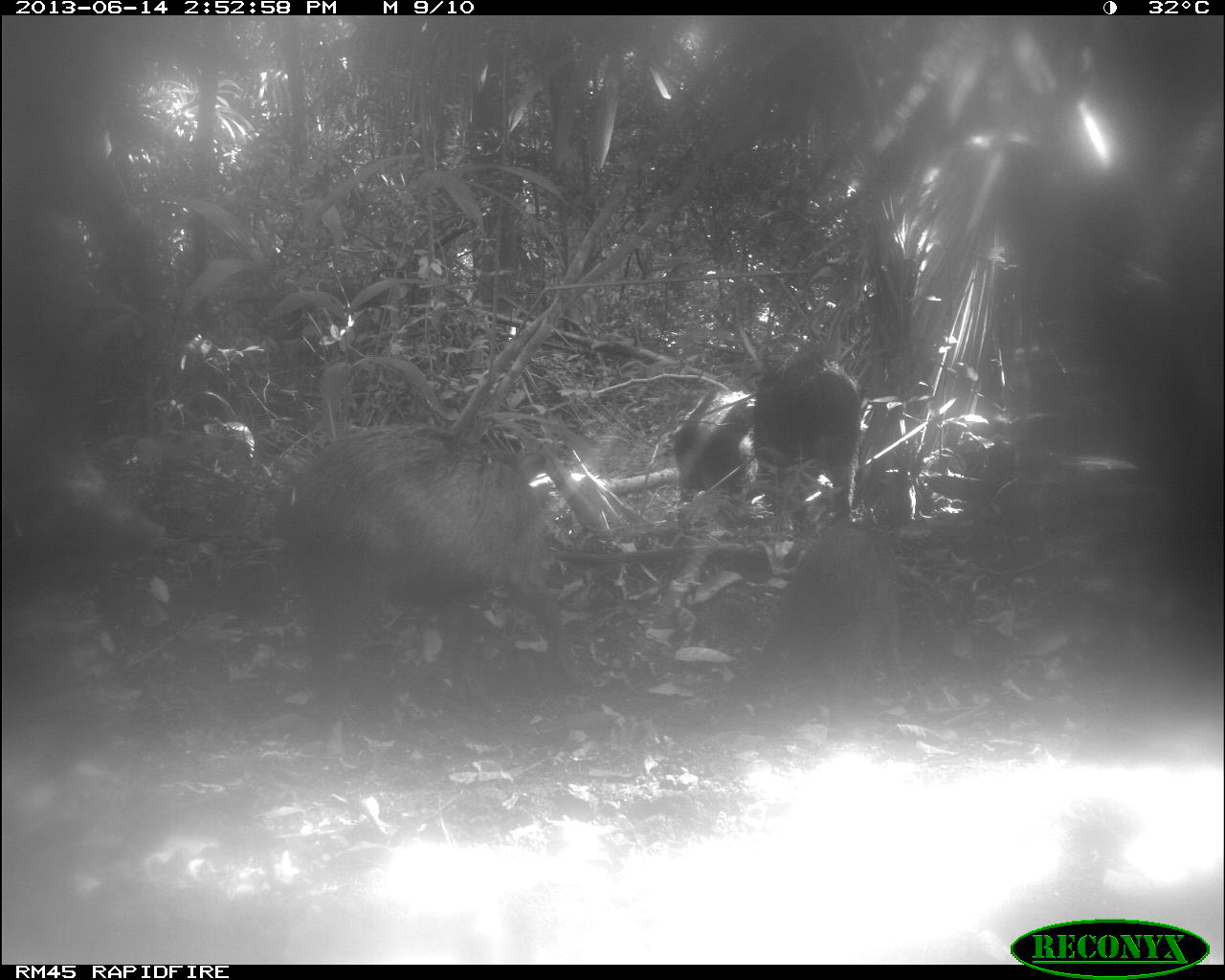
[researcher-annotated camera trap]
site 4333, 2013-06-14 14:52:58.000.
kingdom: Animalia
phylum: Chordata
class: Mammalia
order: Artiodactyla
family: Tayassuidae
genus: Tayassu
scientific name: Tayassu pecari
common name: white-lipped peccary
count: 3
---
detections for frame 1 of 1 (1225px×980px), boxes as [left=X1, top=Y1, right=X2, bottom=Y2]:
tayassu pecari: [left=271, top=423, right=584, bottom=738]; [left=723, top=522, right=909, bottom=749]; [left=751, top=351, right=861, bottom=525]; [left=671, top=384, right=756, bottom=523]